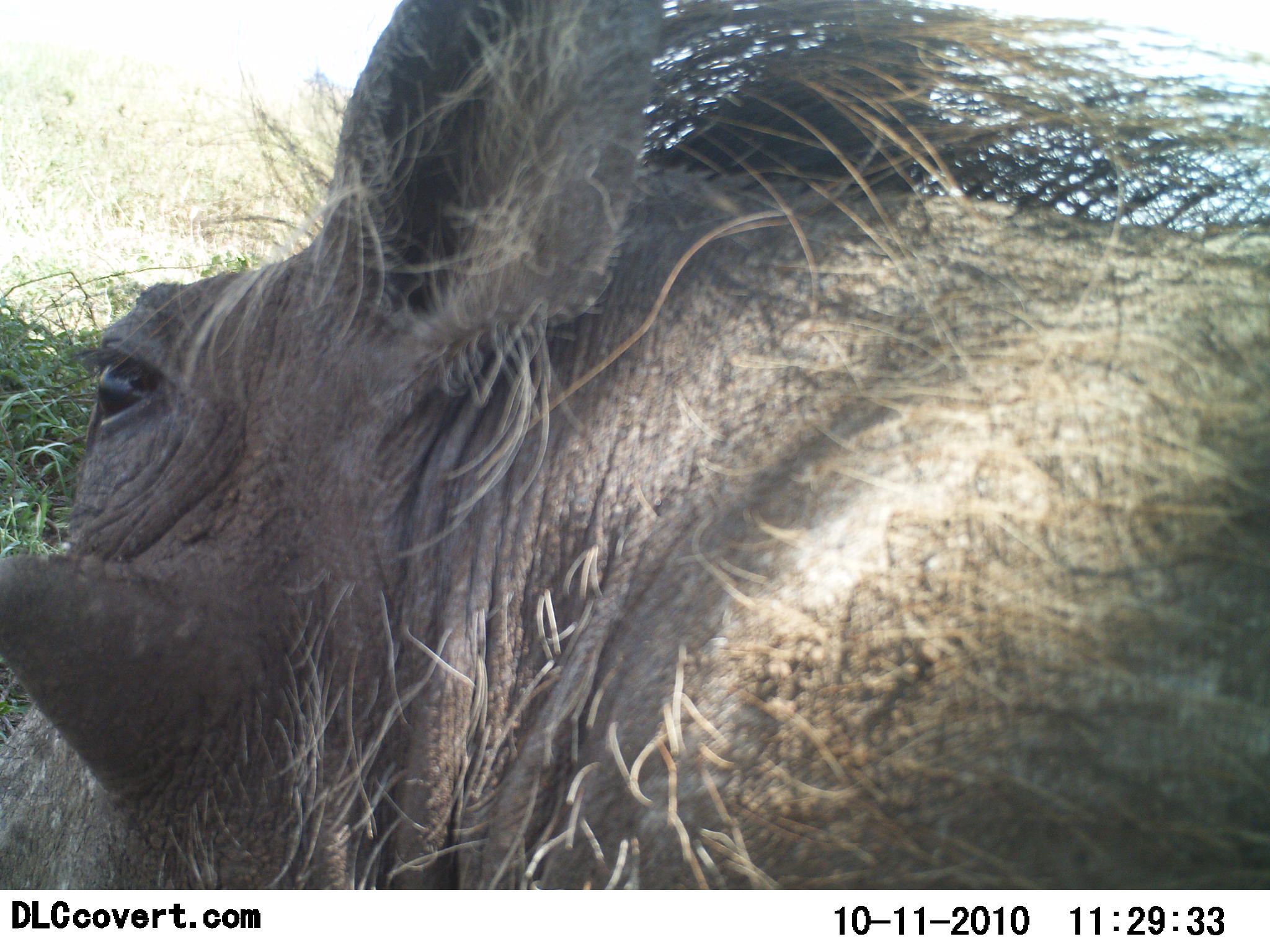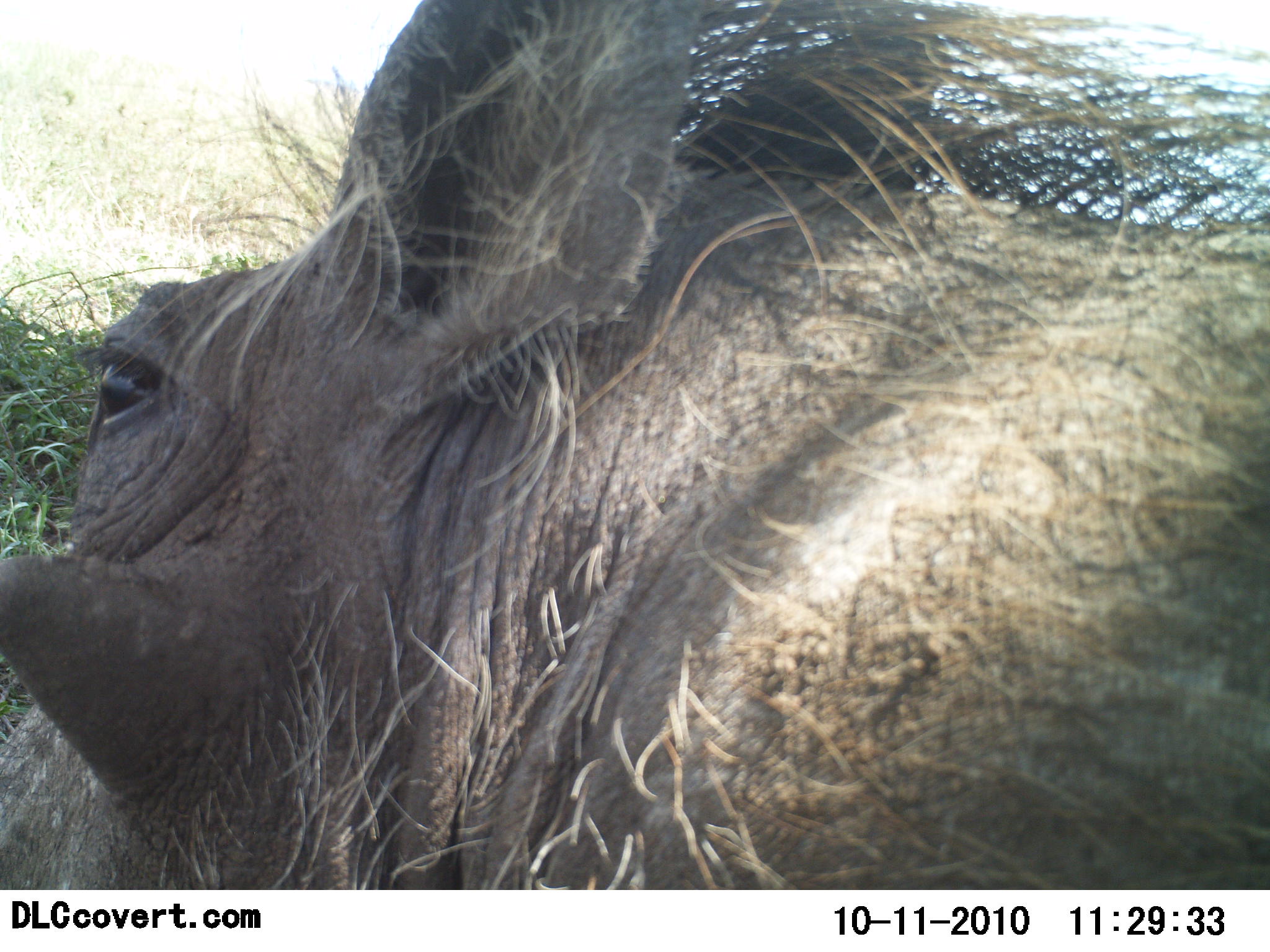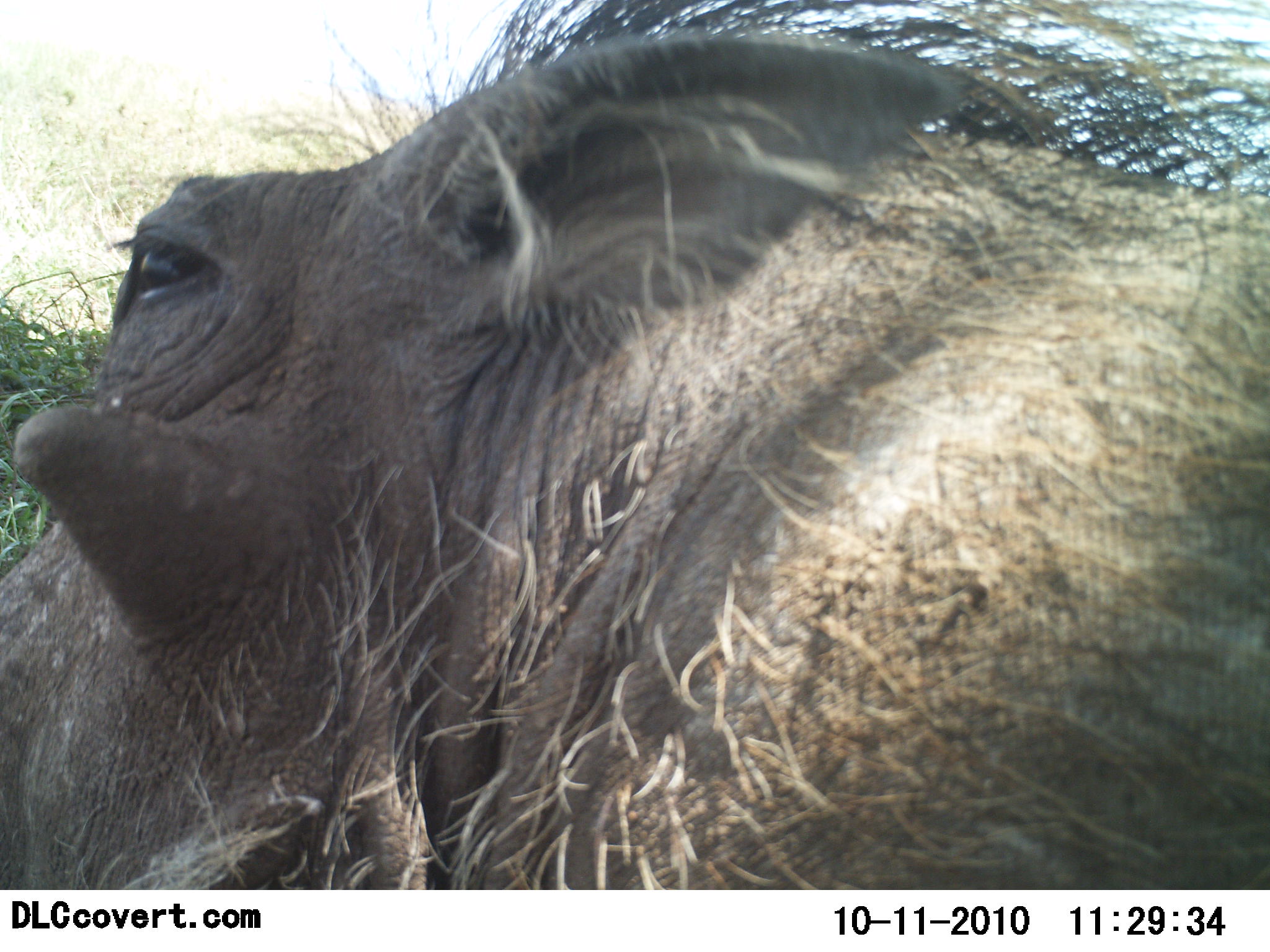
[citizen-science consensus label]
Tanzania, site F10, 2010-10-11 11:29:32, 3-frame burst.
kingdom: Animalia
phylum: Chordata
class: Mammalia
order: Artiodactyla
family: Suidae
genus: Phacochoerus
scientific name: Phacochoerus africanus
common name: warthog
Warthog (Phacochoerus africanus), count 1. Behavior (volunteer vote fractions): standing 42%, resting 50%, moving 8%, interacting 8%. Young present (vote fraction): 0%. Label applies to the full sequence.